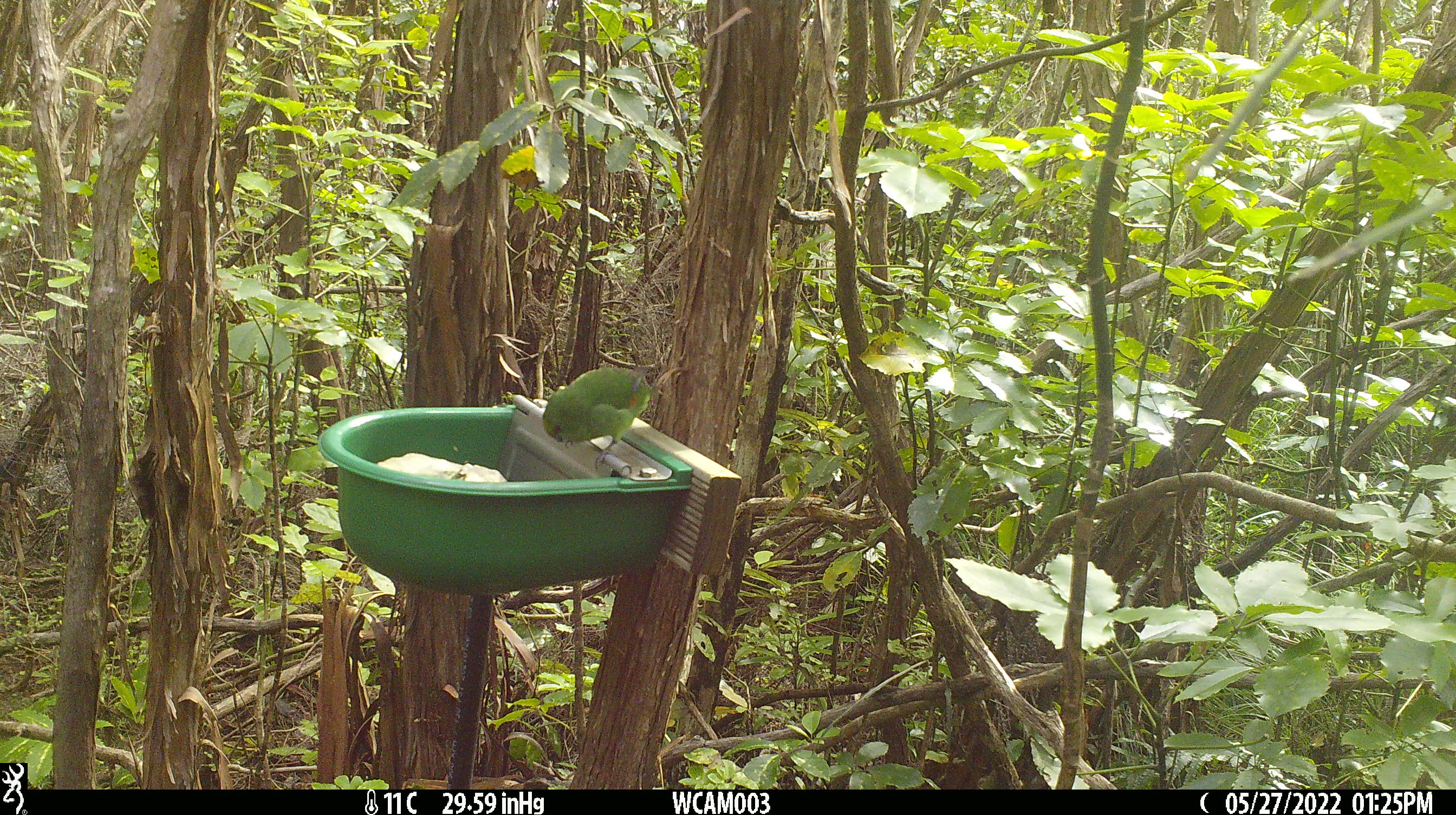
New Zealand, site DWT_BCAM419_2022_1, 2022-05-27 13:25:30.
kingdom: Animalia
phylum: Chordata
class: Aves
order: Psittaciformes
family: Psittaculidae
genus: Cyanoramphus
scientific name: Cyanoramphus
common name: parakeet